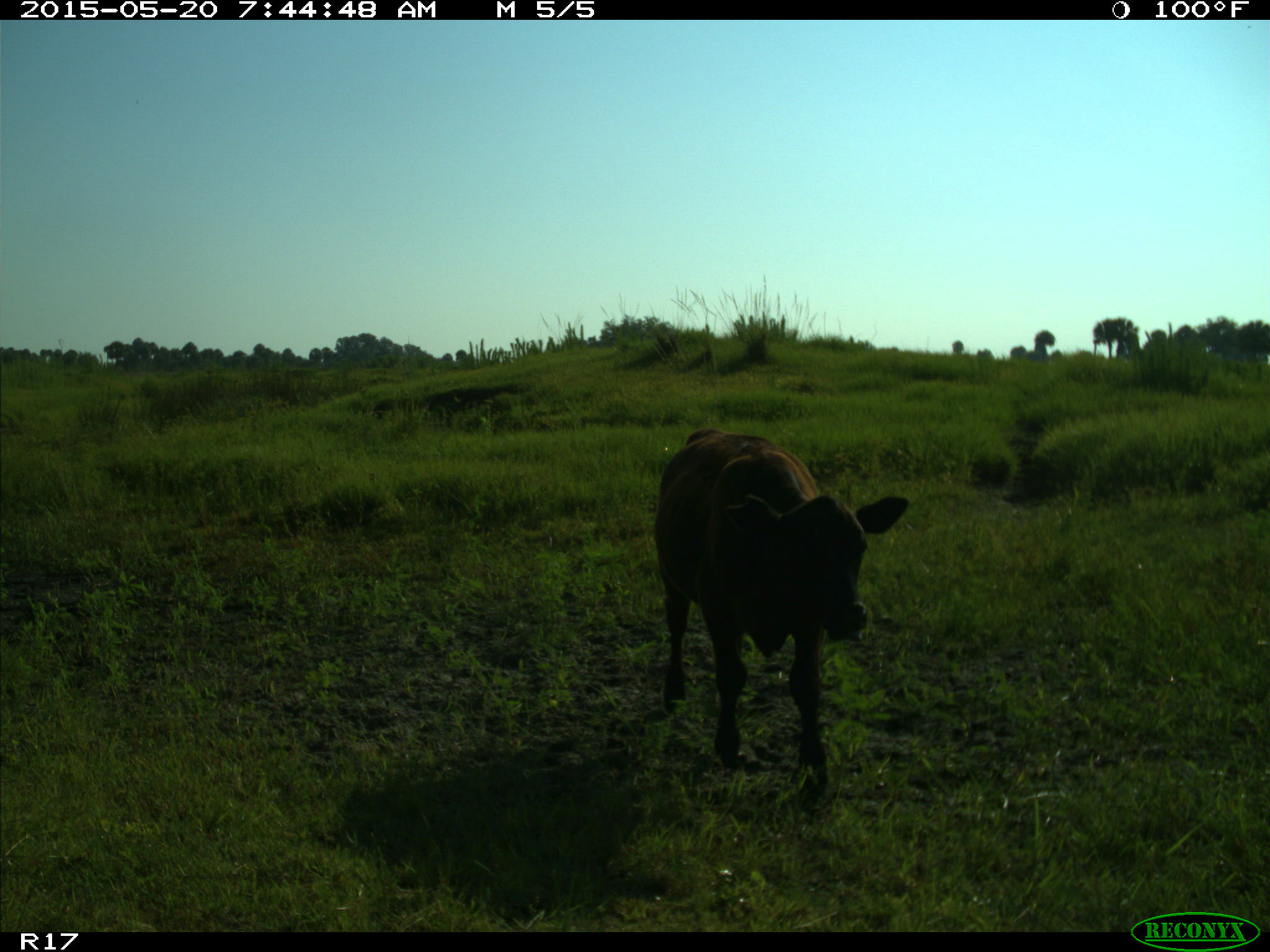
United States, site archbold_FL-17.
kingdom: Animalia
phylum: Chordata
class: Mammalia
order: Artiodactyla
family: Bovidae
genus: Bos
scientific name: Bos taurus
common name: domestic cow